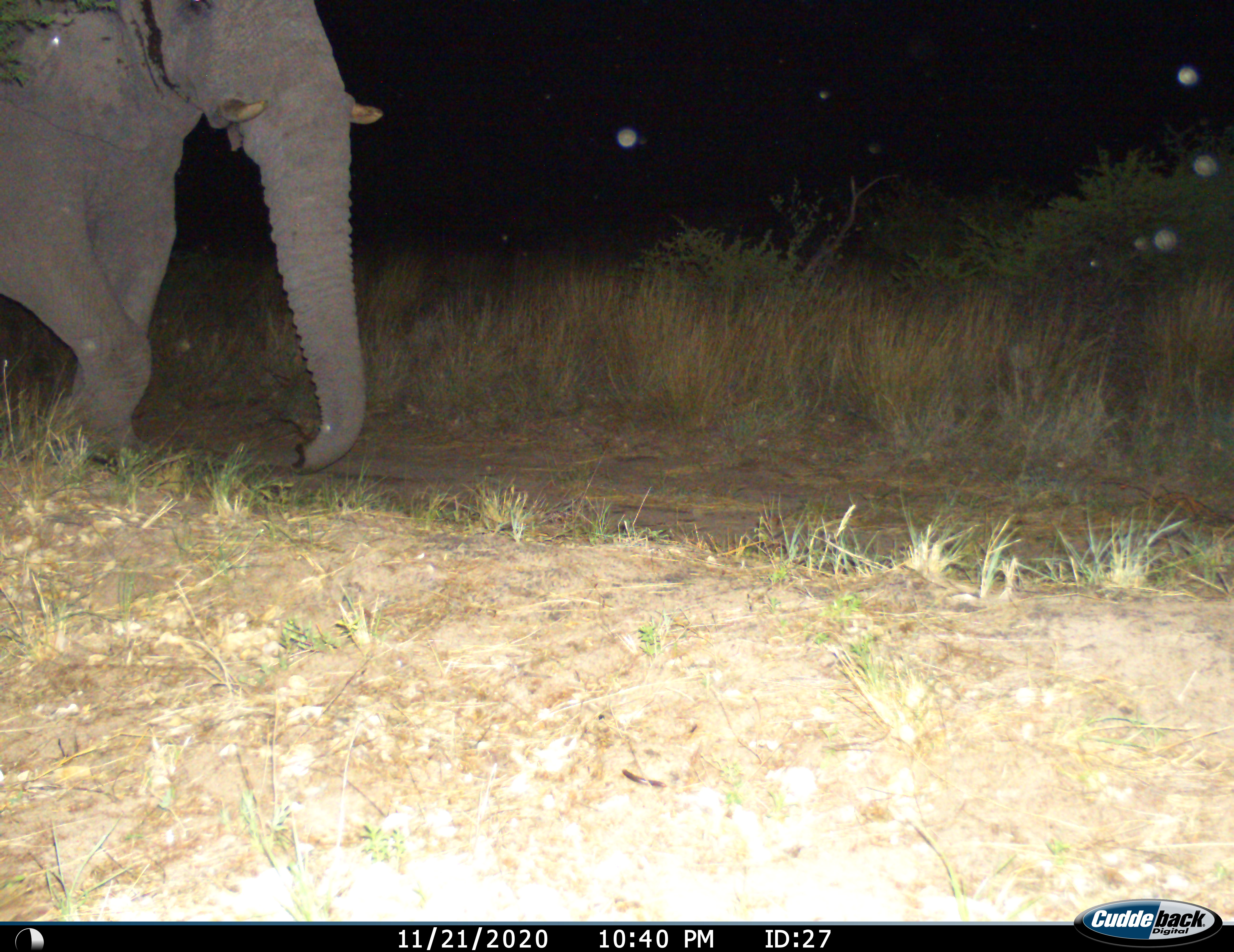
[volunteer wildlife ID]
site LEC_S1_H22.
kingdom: Animalia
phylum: Chordata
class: Mammalia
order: Proboscidea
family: Elephantidae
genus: Loxodonta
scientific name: Loxodonta africana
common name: african bush elephant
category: elephant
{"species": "elephant (african bush elephant) (Loxodonta africana)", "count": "1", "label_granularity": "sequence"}